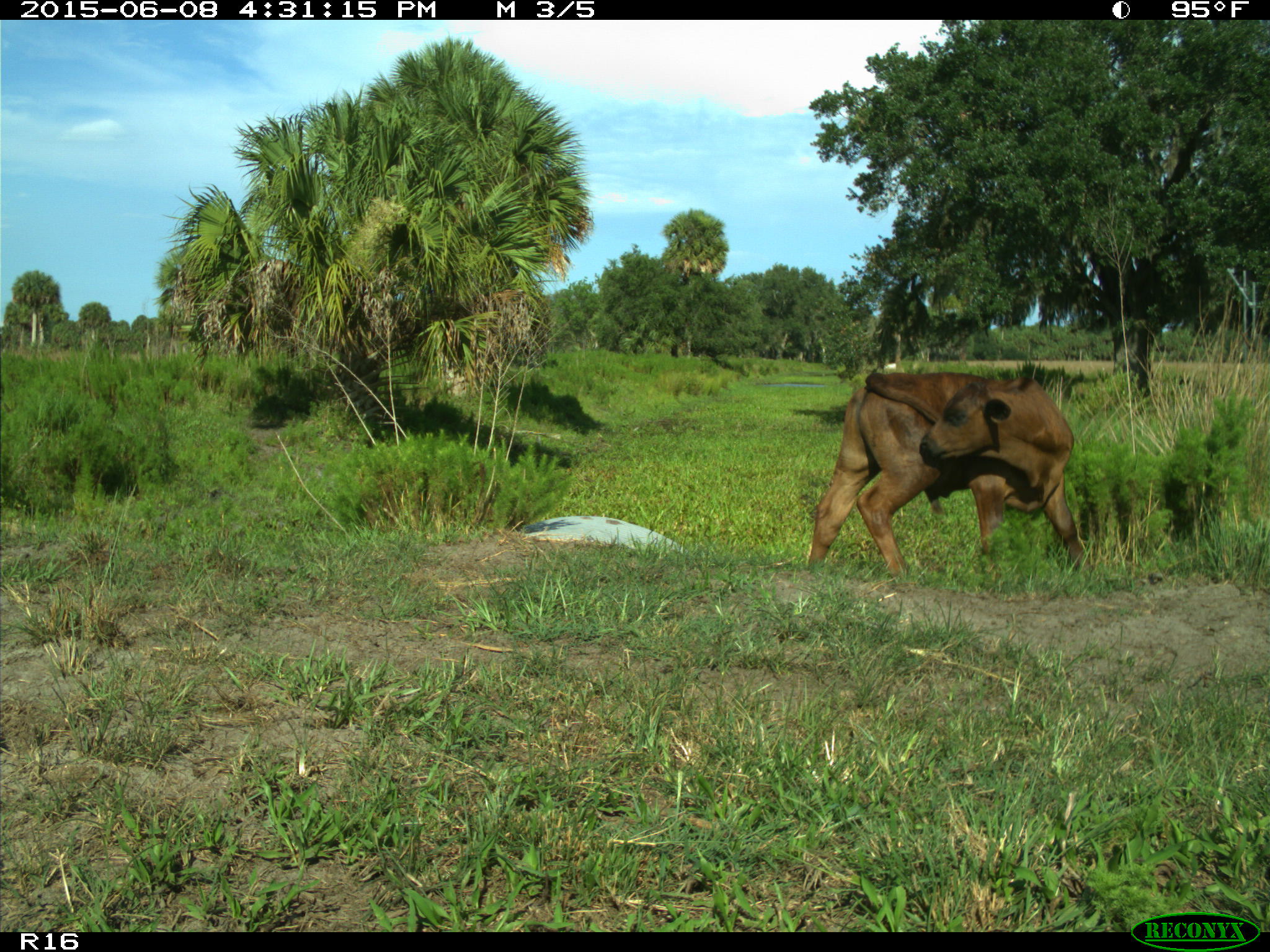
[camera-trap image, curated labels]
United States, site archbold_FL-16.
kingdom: Animalia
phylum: Chordata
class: Mammalia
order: Artiodactyla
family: Bovidae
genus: Bos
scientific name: Bos taurus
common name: domestic cow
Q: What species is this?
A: Bos taurus (domestic cow).